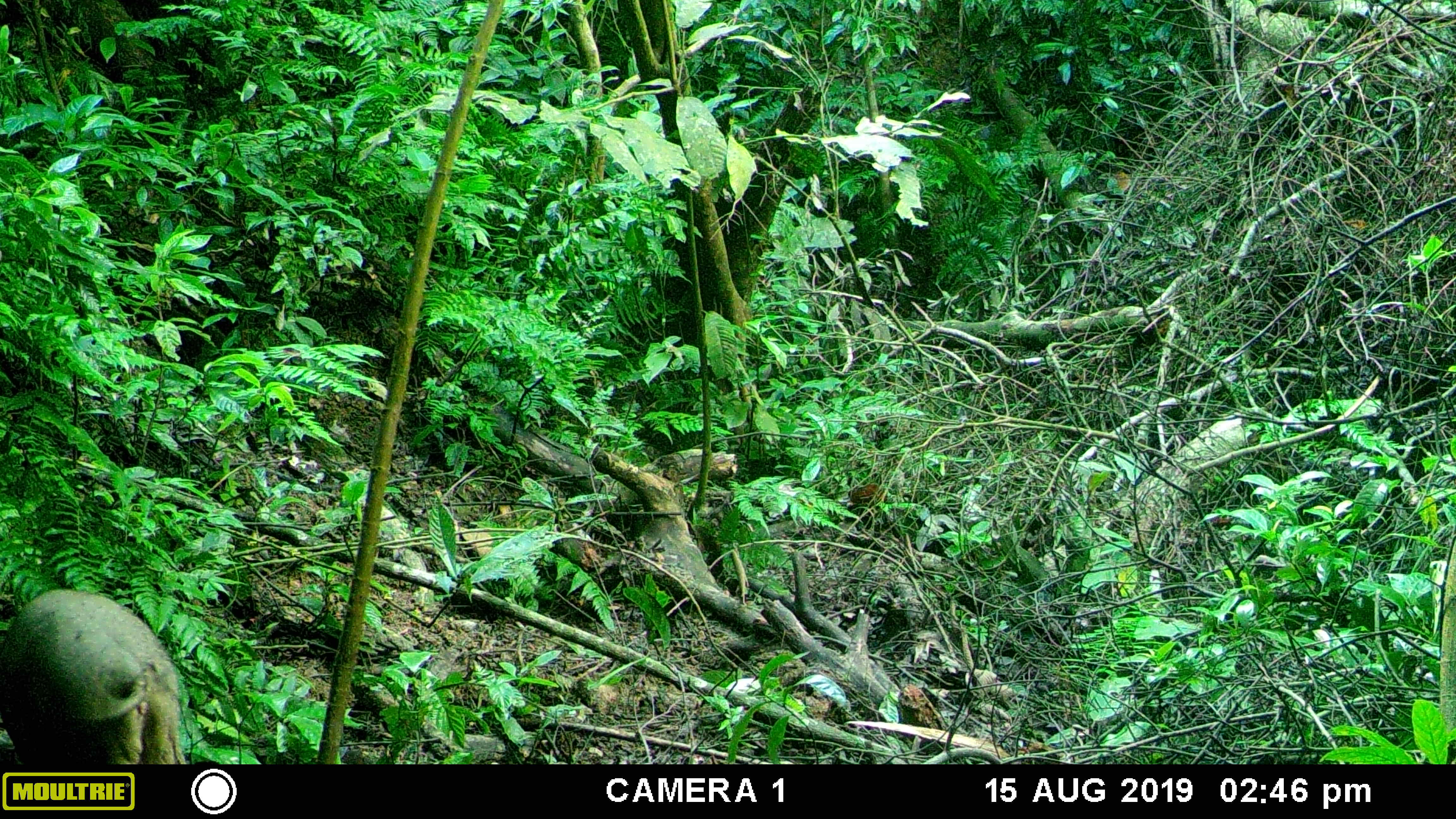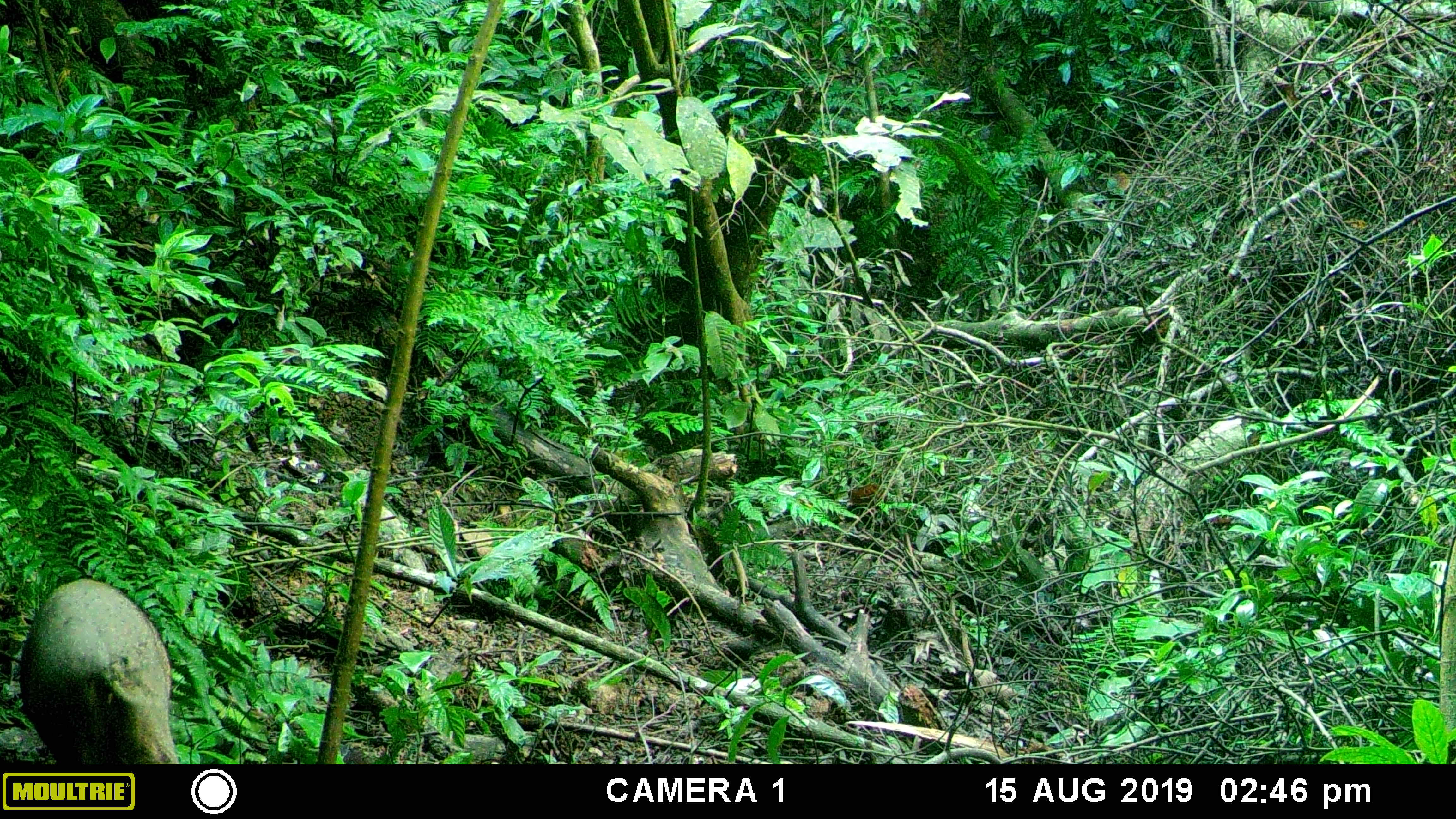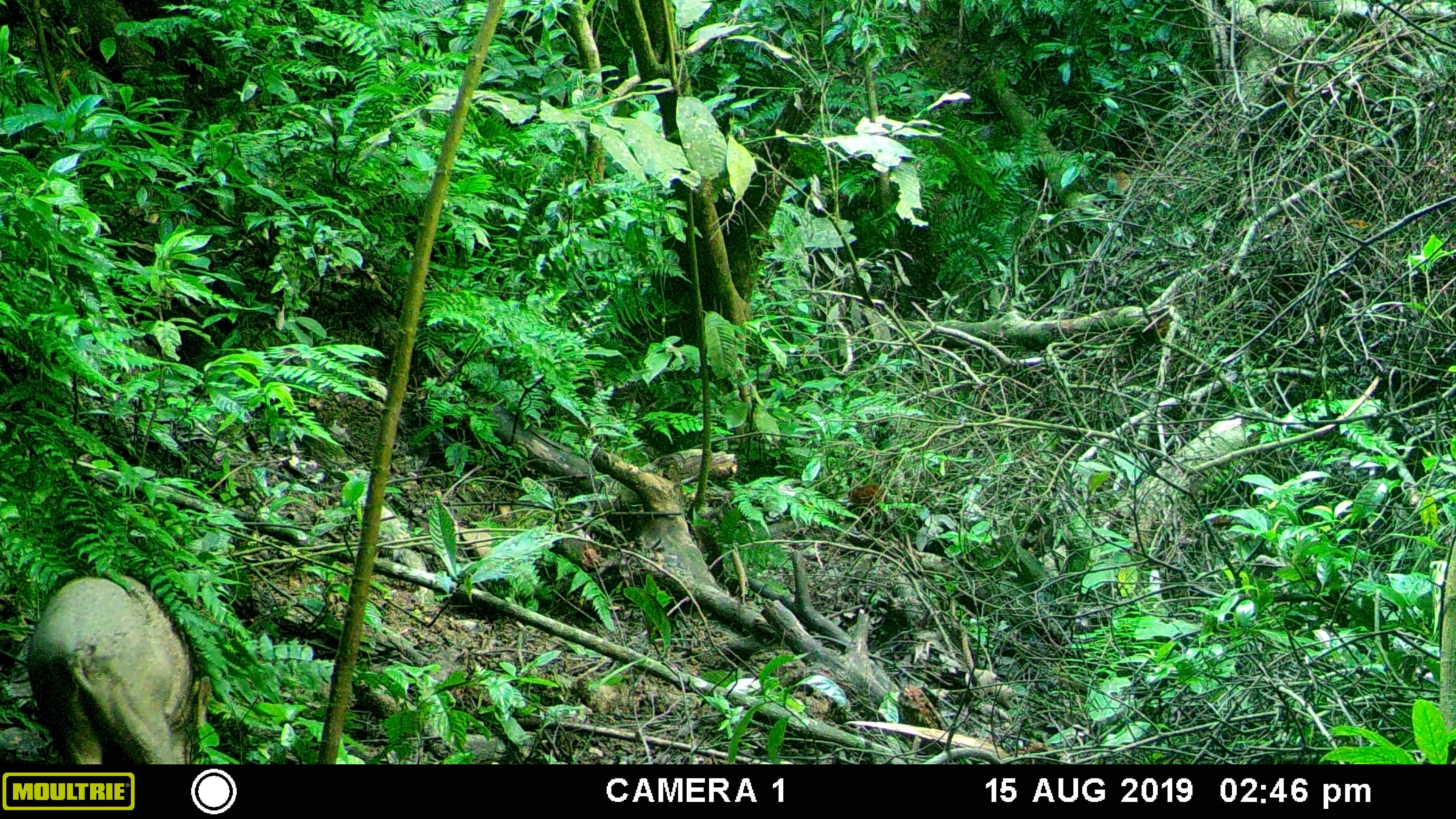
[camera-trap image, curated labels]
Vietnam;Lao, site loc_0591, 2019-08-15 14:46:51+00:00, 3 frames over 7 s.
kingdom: Animalia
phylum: Chordata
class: Mammalia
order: Artiodactyla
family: Suidae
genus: Sus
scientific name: Sus scrofa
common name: eurasian wild pig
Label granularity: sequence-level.